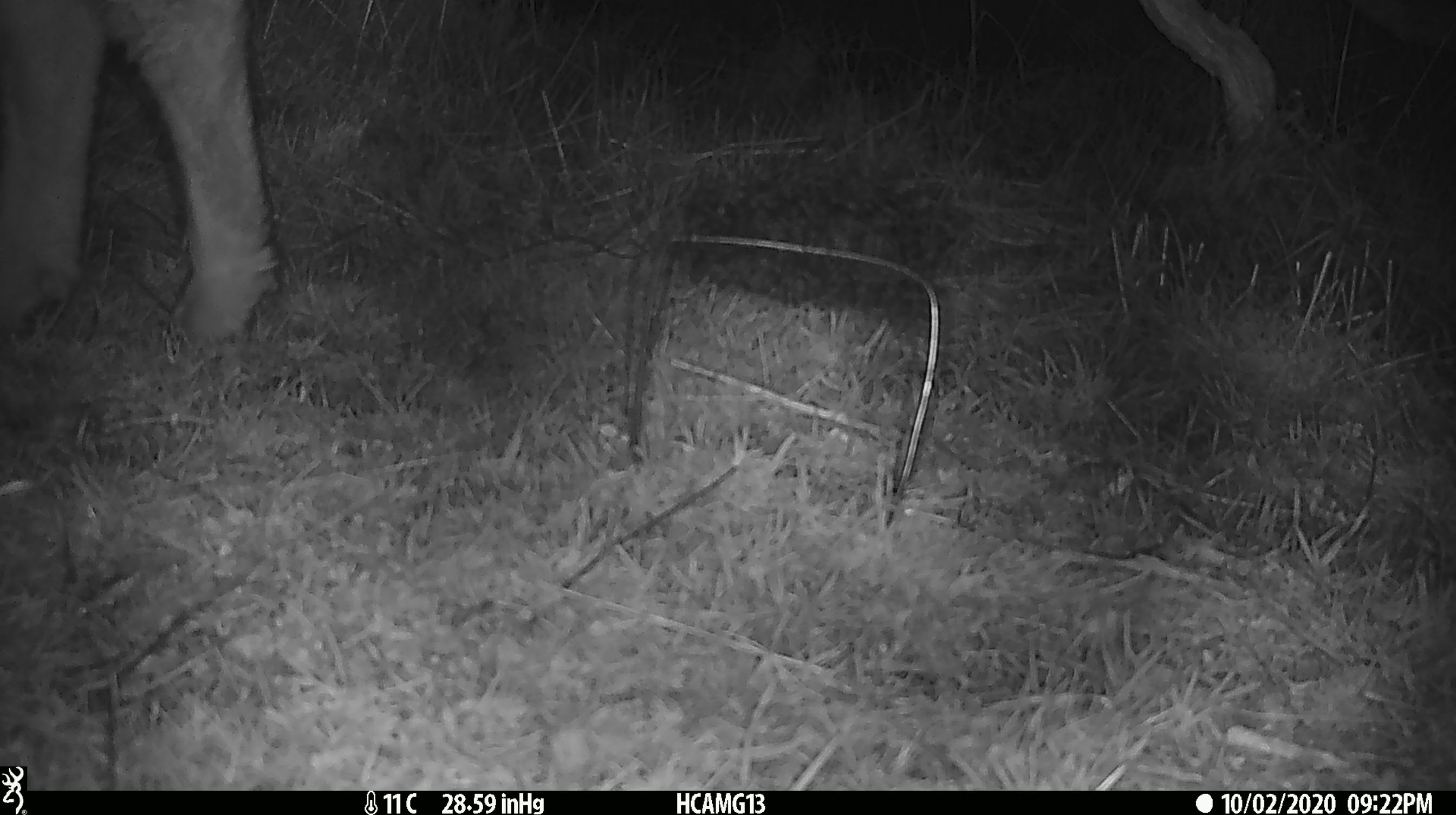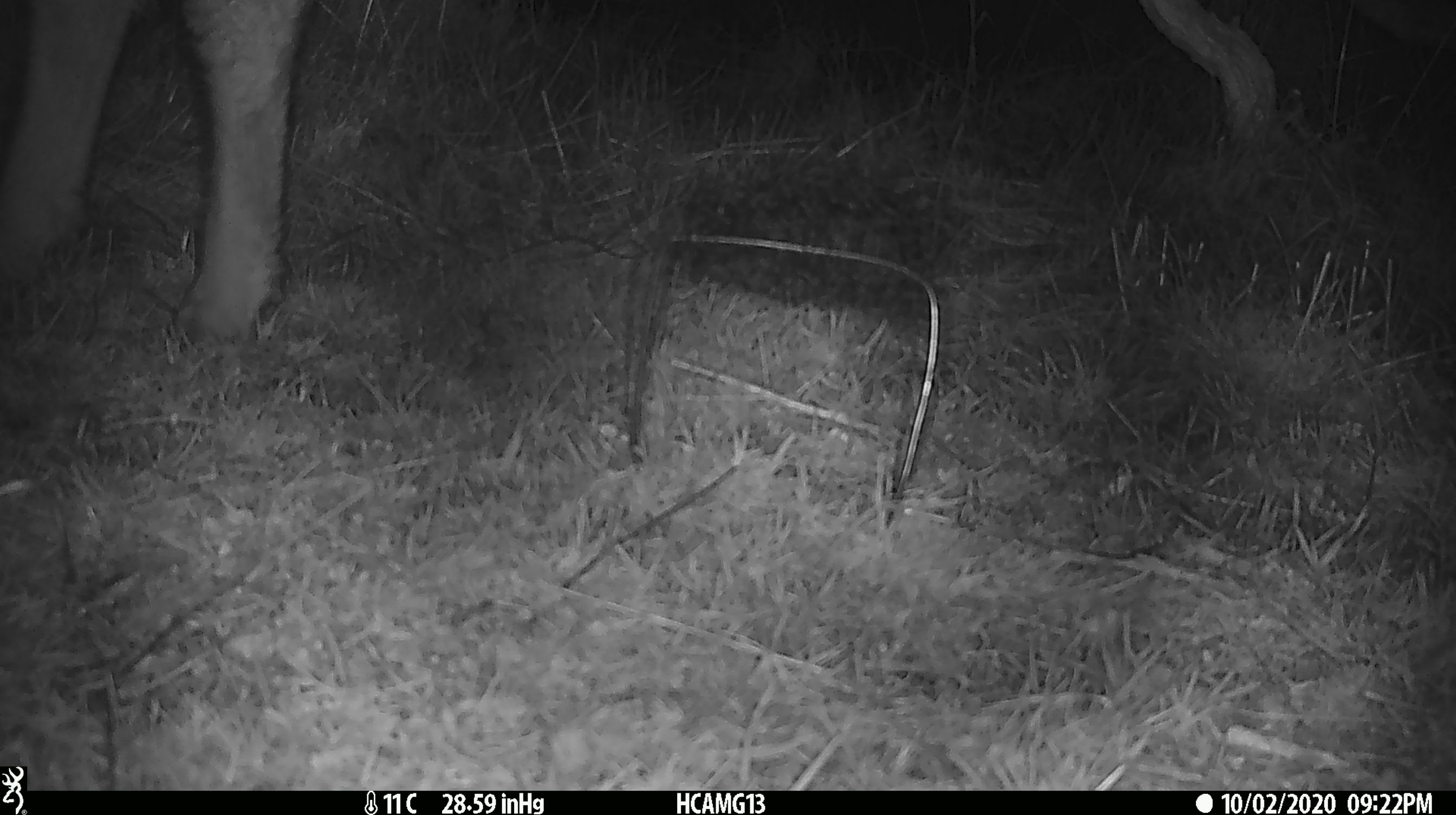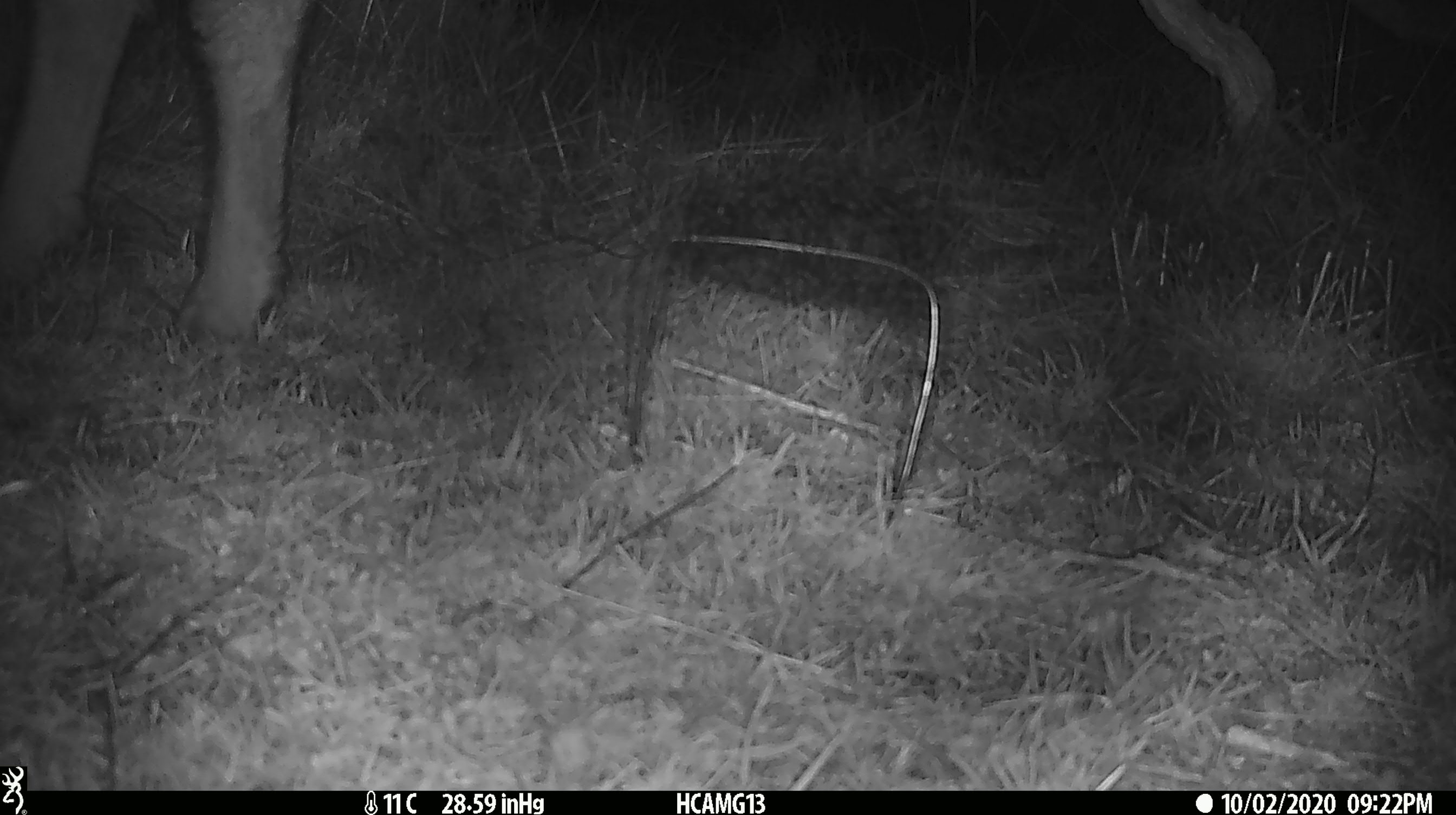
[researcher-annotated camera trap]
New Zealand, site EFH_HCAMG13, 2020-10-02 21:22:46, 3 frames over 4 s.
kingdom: Animalia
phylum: Chordata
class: Mammalia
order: Artiodactyla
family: Bovidae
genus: Ovis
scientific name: Ovis aries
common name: domestic sheep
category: sheep